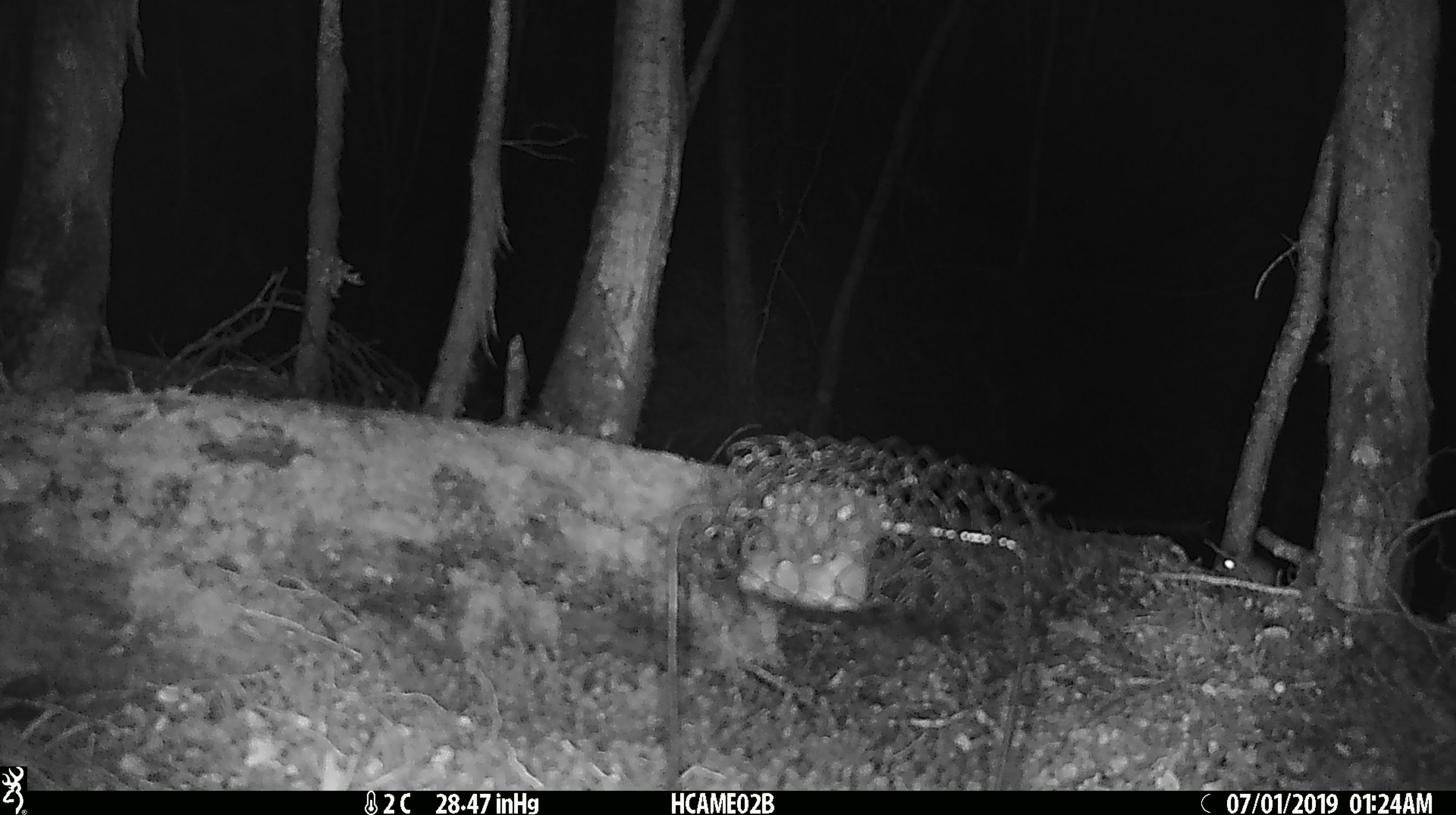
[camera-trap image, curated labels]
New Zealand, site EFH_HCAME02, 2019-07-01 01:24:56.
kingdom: Animalia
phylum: Chordata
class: Mammalia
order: Rodentia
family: Muridae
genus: Mus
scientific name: Mus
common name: mouse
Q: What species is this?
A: Mouse (Mus).